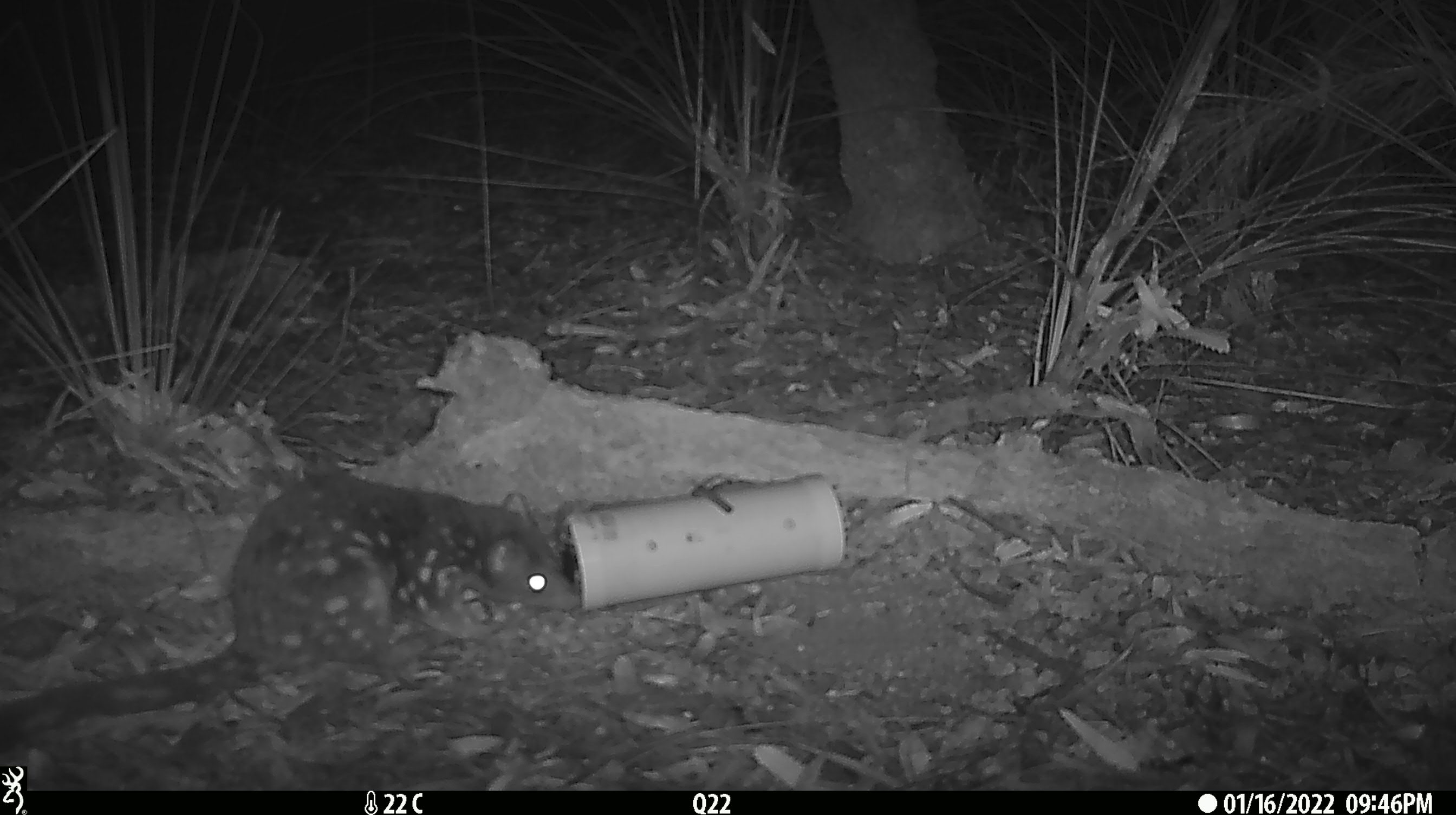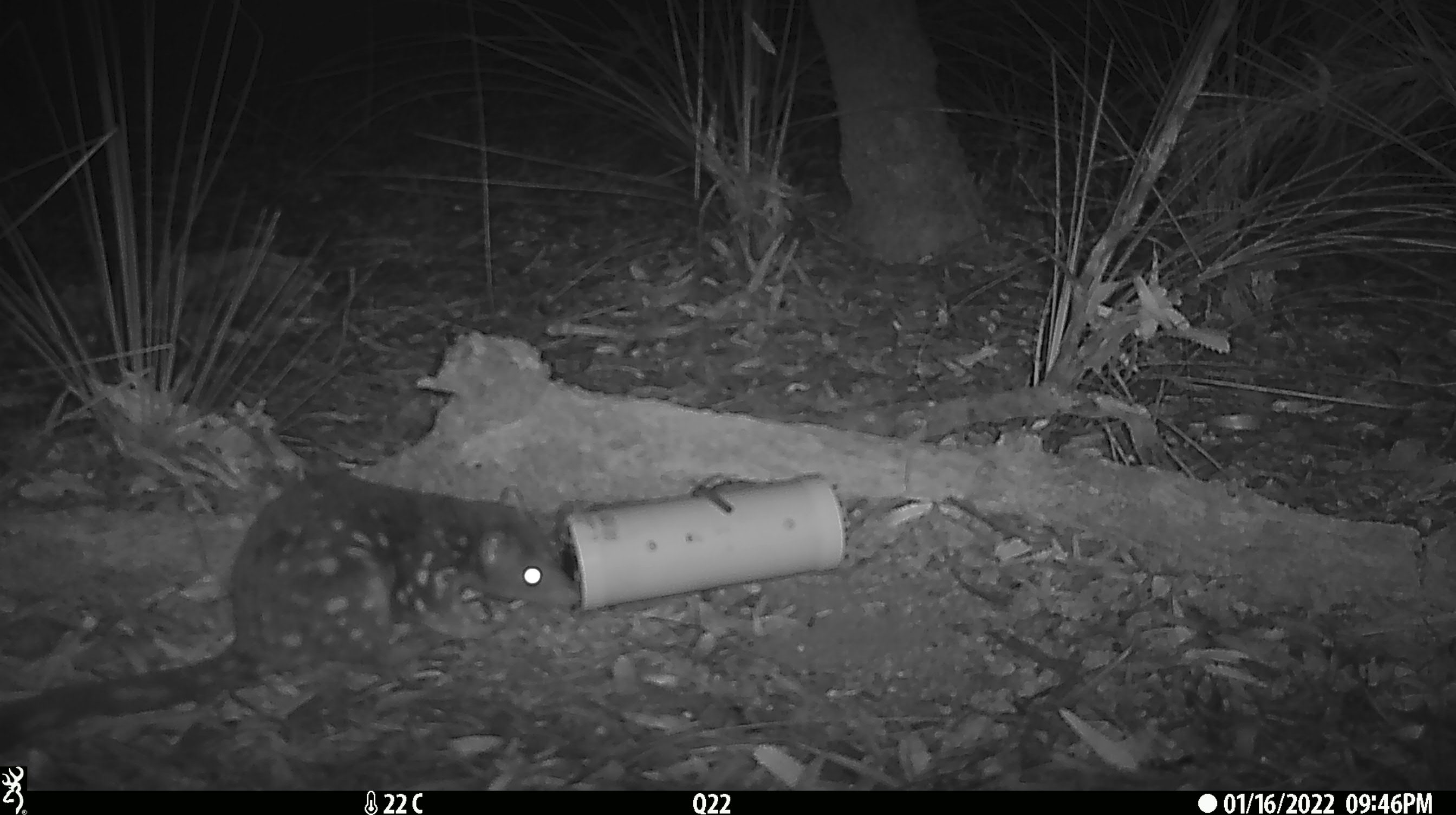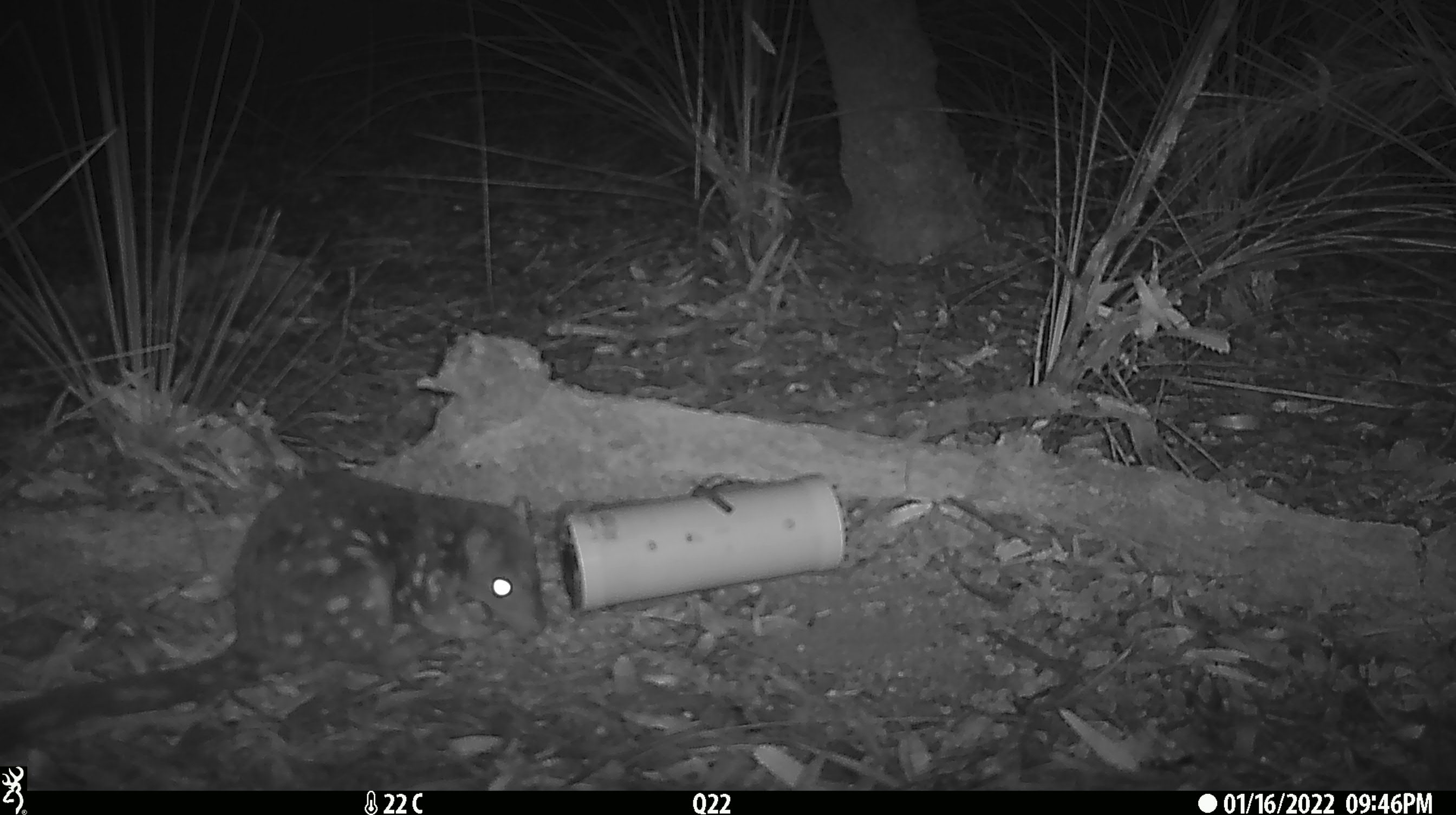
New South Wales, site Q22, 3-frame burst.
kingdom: Animalia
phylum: Chordata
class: Mammalia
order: Dasyuromorphia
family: Dasyuridae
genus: Dasyurus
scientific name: Dasyurus maculatus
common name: spotted-tailed quoll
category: quoll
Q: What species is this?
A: Quoll (spotted-tailed quoll) (Dasyurus maculatus).